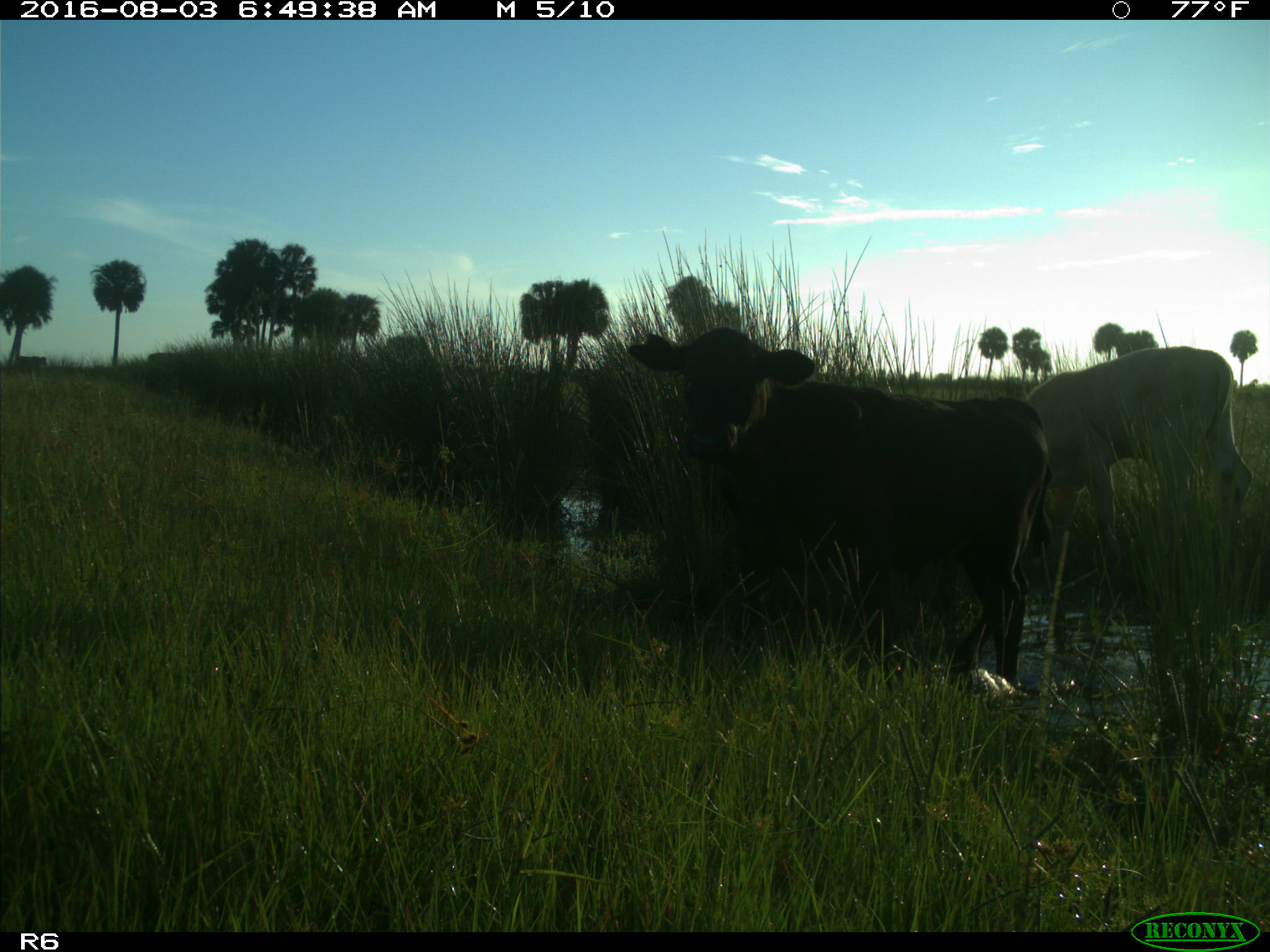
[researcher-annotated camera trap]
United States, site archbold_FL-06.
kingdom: Animalia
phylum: Chordata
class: Mammalia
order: Artiodactyla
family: Bovidae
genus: Bos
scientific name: Bos taurus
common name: domestic cow